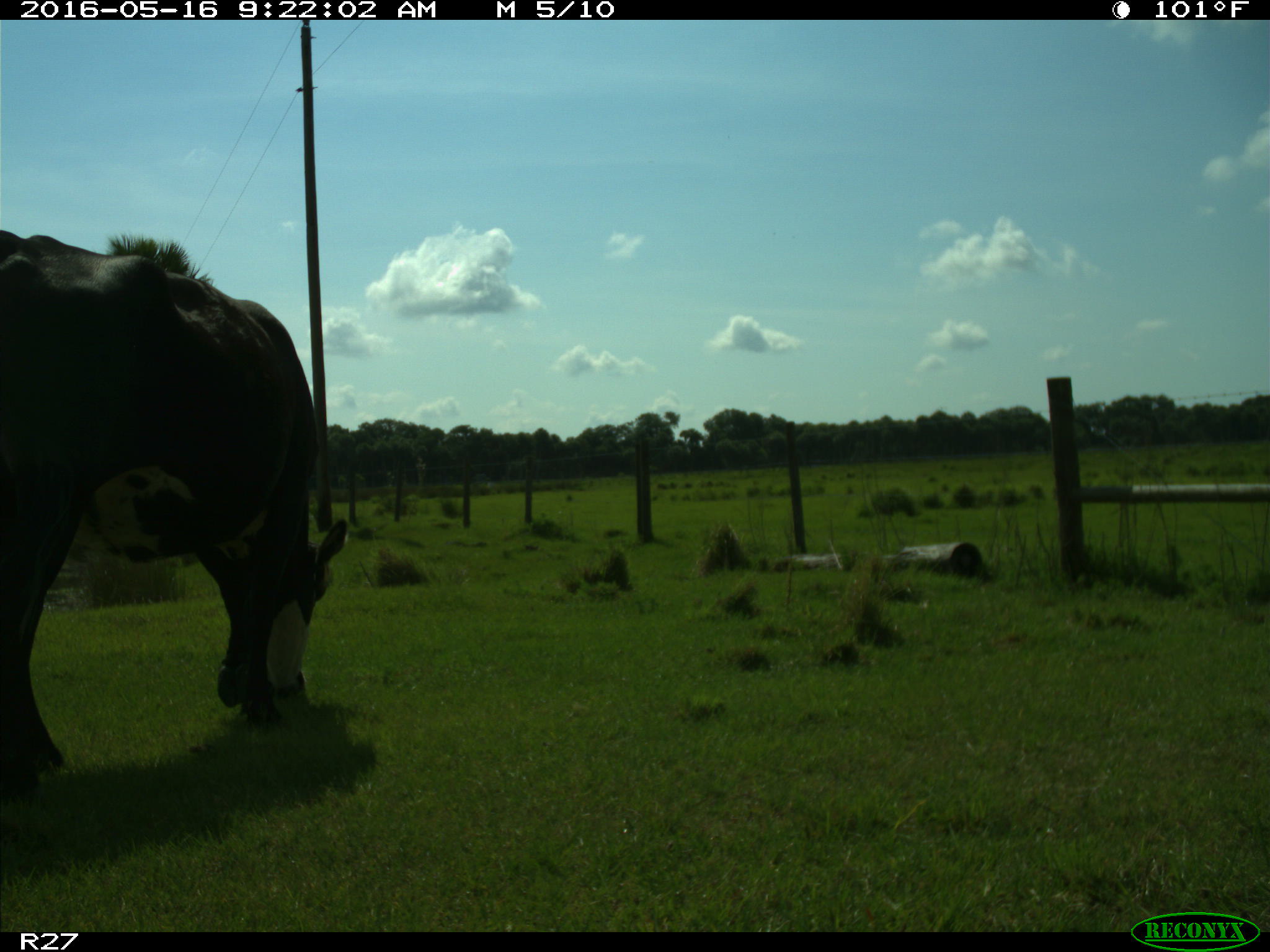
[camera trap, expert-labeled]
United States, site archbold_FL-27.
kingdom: Animalia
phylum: Chordata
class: Mammalia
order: Artiodactyla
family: Bovidae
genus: Bos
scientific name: Bos taurus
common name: domestic cow